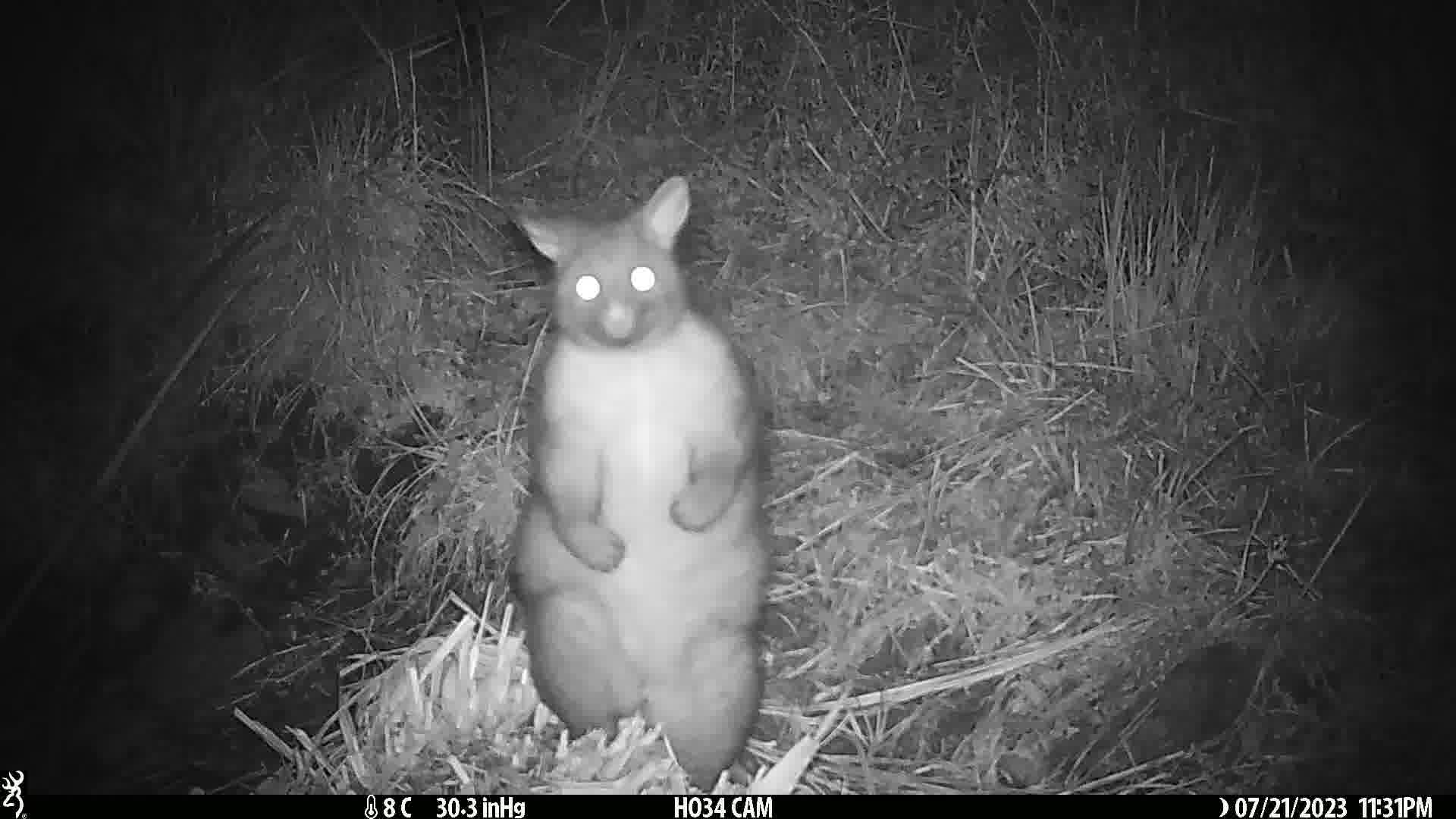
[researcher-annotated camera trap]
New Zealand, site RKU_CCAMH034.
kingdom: Animalia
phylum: Chordata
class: Mammalia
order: Diprotodontia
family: Phalangeridae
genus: Trichosurus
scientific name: Trichosurus vulpecula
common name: common brushtail possum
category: possum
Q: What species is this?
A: Possum (common brushtail possum) (Trichosurus vulpecula).